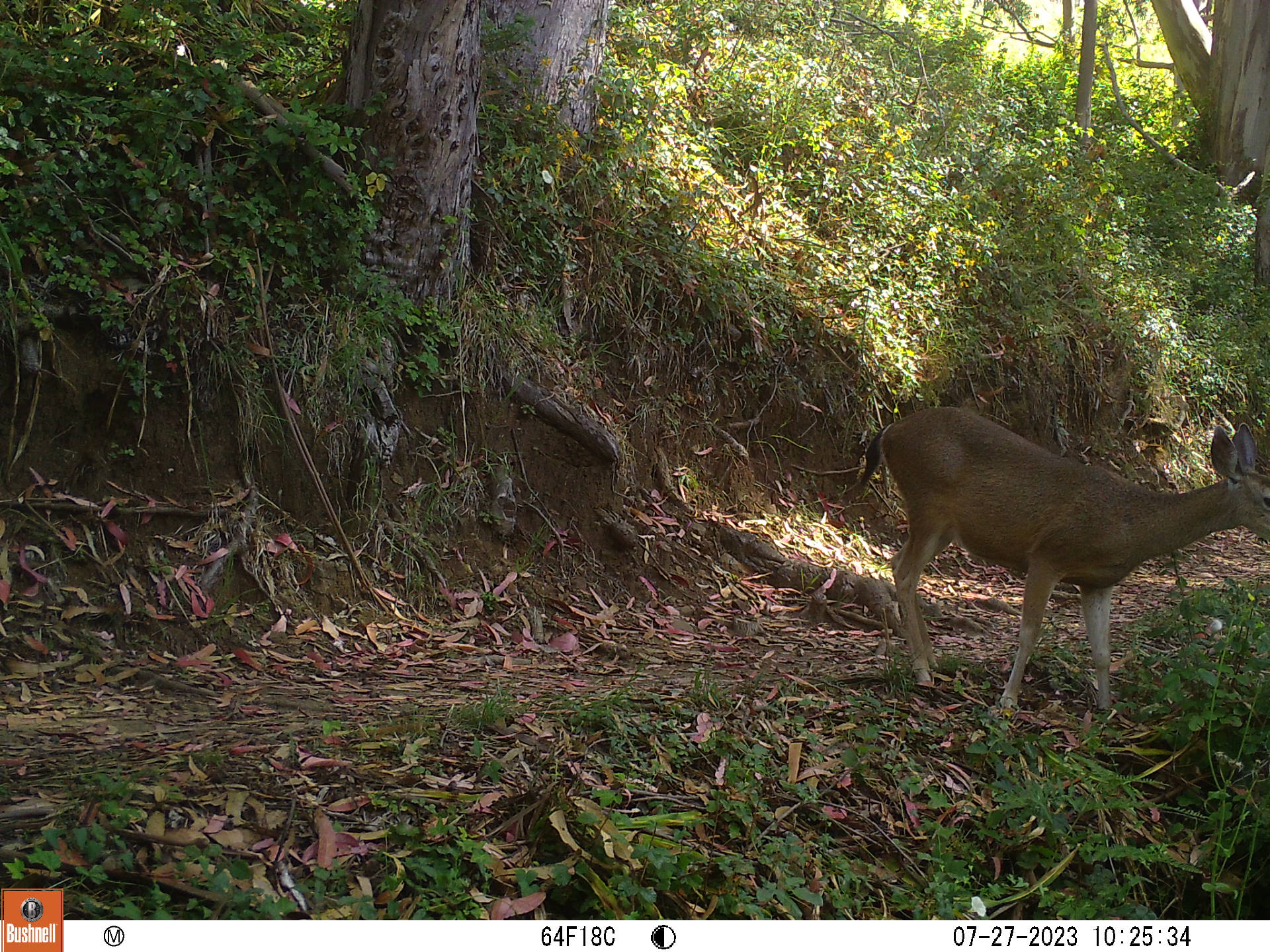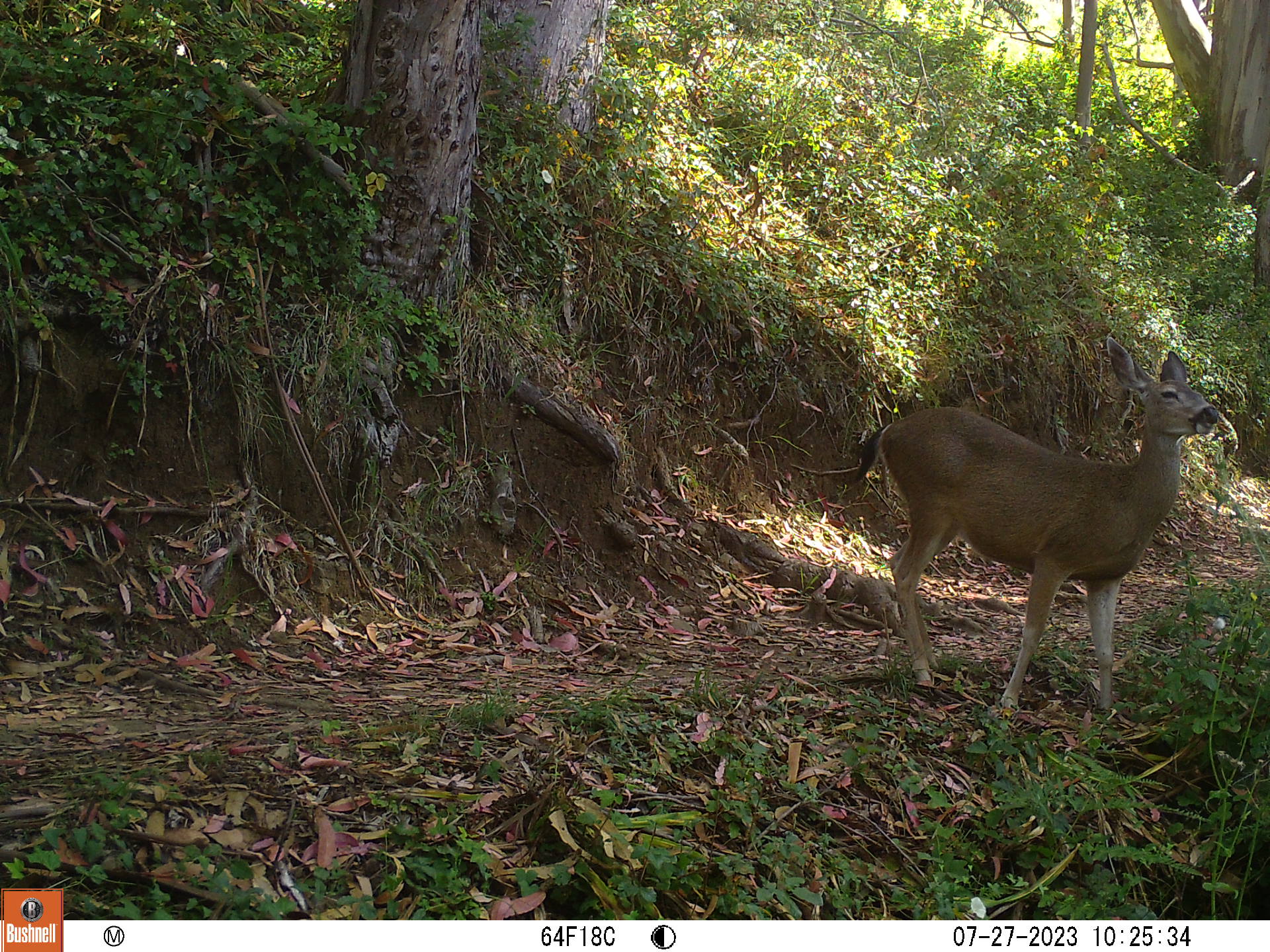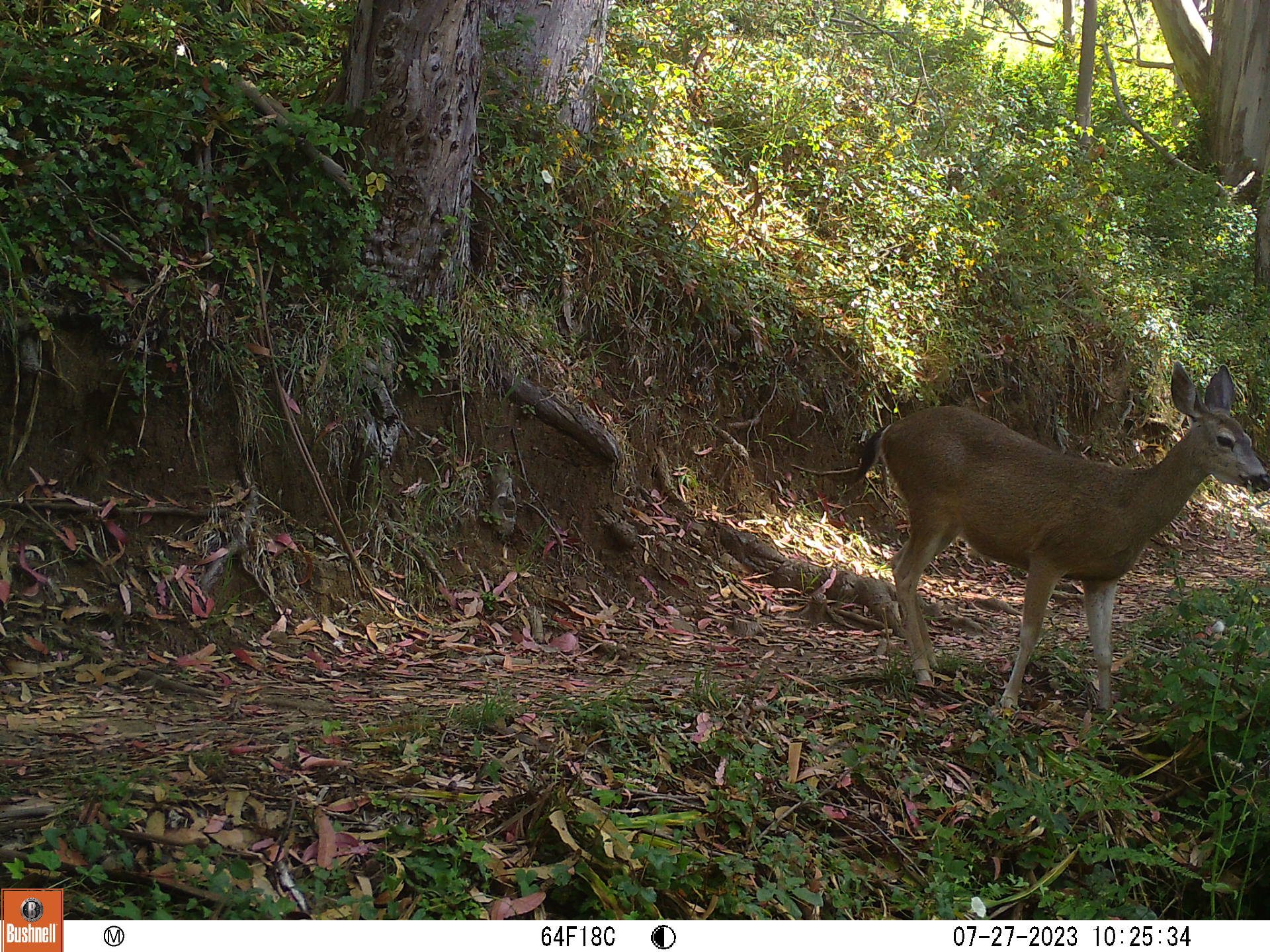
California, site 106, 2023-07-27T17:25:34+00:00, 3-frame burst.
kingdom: Animalia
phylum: Chordata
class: Mammalia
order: Artiodactyla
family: Cervidae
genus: Odocoileus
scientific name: Odocoileus hemionus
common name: mule deer